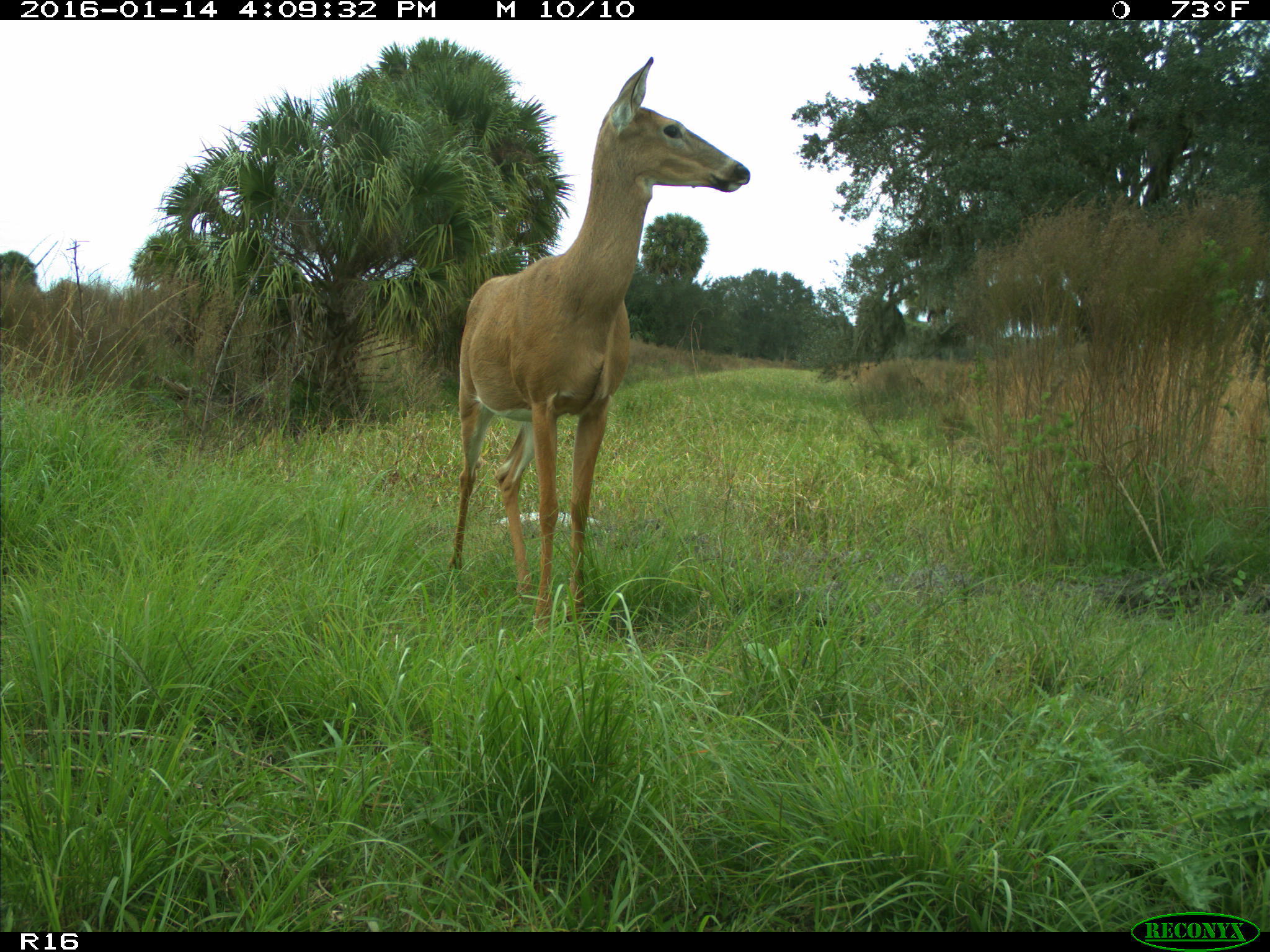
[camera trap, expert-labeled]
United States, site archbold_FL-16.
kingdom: Animalia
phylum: Chordata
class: Mammalia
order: Artiodactyla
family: Cervidae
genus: Odocoileus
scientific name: Odocoileus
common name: deer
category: unidentified deer